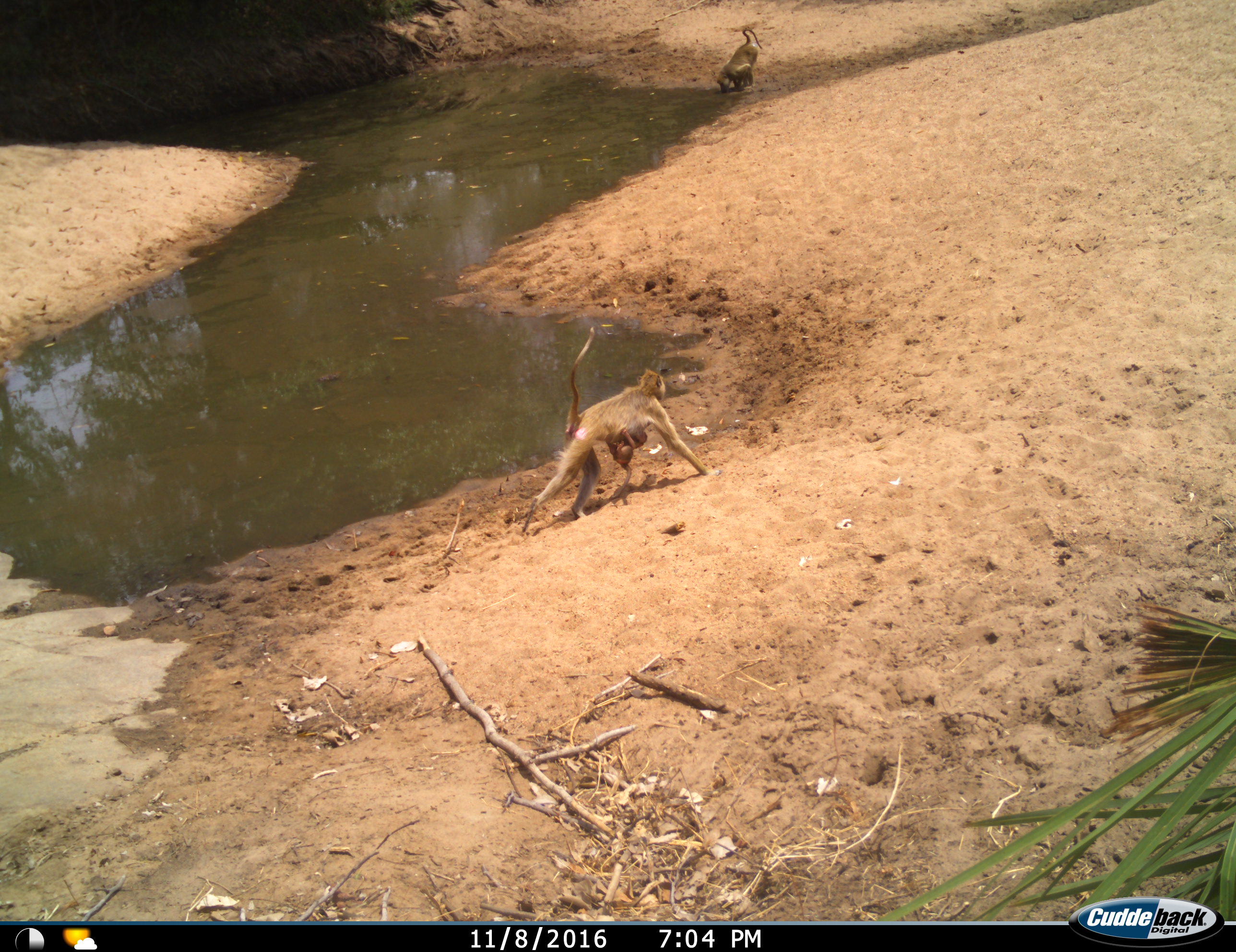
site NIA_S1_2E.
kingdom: Animalia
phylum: Chordata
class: Mammalia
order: Primates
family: Cercopithecidae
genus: Papio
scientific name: Papio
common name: baboon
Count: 3.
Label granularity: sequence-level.